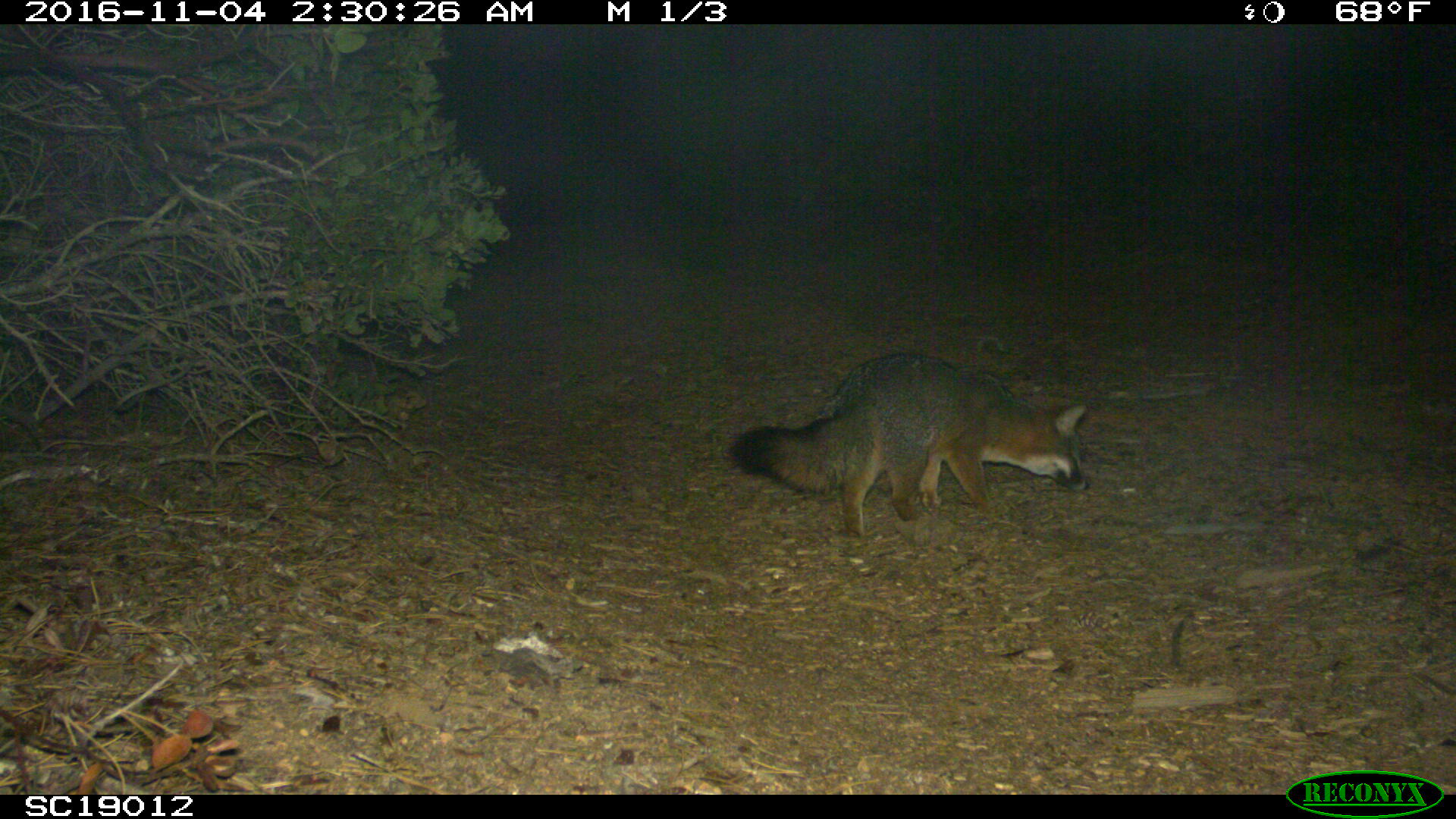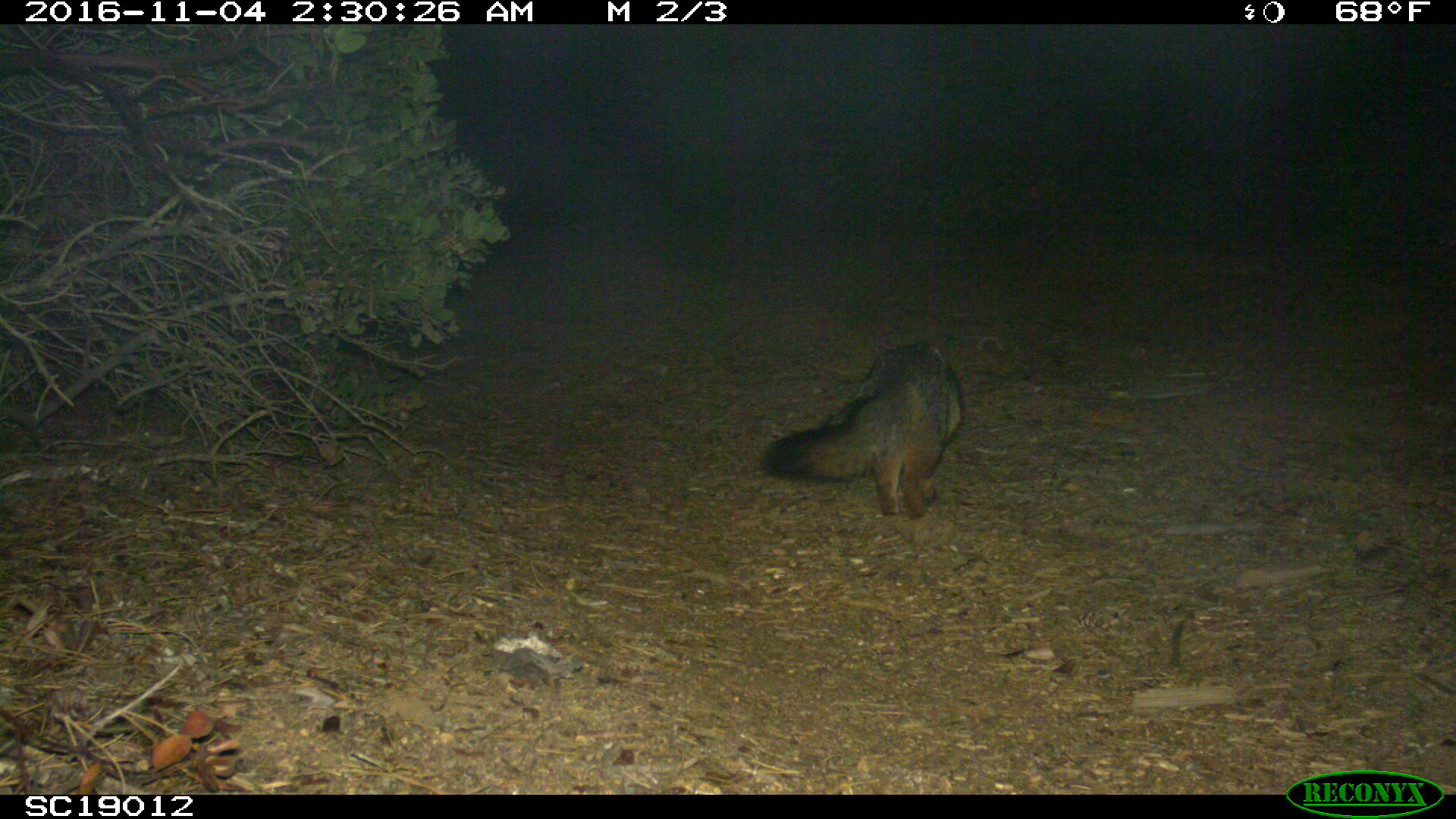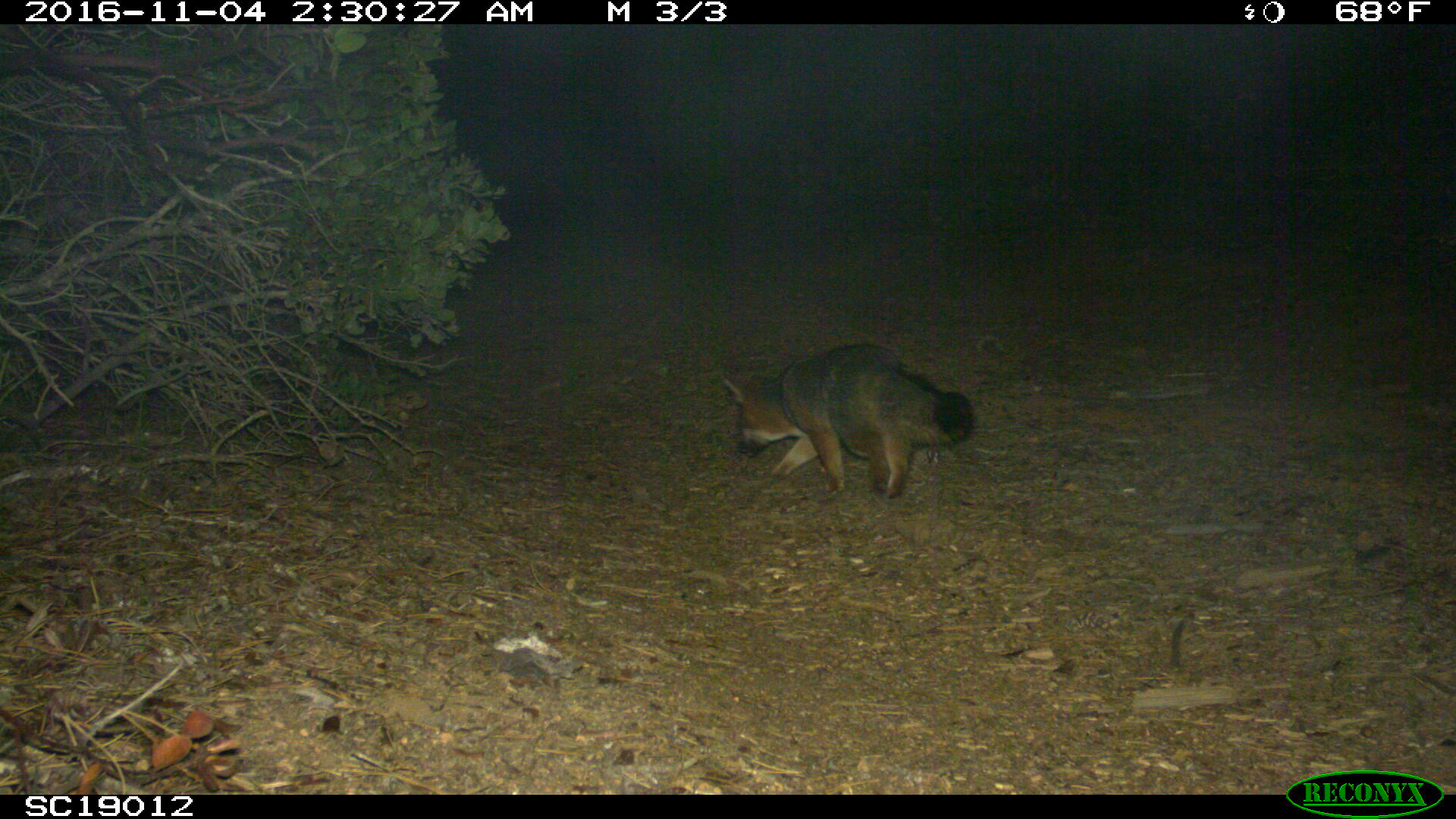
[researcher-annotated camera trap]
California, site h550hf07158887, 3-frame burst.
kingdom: Animalia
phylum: Chordata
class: Mammalia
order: Carnivora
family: Canidae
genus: Urocyon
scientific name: Urocyon littoralis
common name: island fox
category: fox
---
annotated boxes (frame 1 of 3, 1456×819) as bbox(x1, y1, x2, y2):
fox: bbox(729, 351, 1090, 544)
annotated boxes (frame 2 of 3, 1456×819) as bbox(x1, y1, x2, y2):
fox: bbox(758, 343, 963, 519)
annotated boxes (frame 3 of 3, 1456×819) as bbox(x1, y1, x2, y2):
fox: bbox(718, 344, 973, 497)